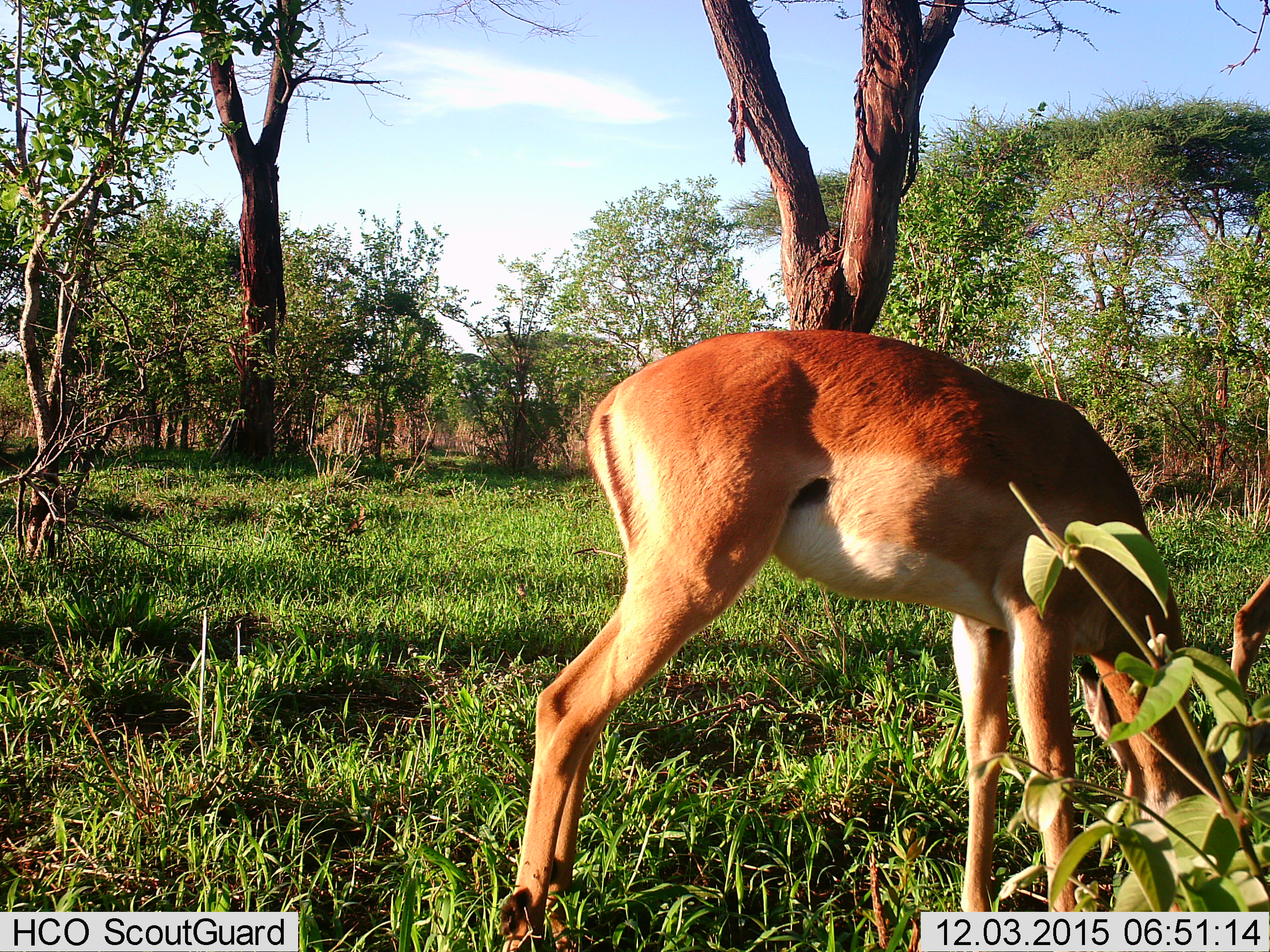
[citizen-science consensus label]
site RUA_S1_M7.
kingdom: Animalia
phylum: Chordata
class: Mammalia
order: Artiodactyla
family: Bovidae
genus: Aepyceros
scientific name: Aepyceros melampus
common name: impala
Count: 2.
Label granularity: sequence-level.